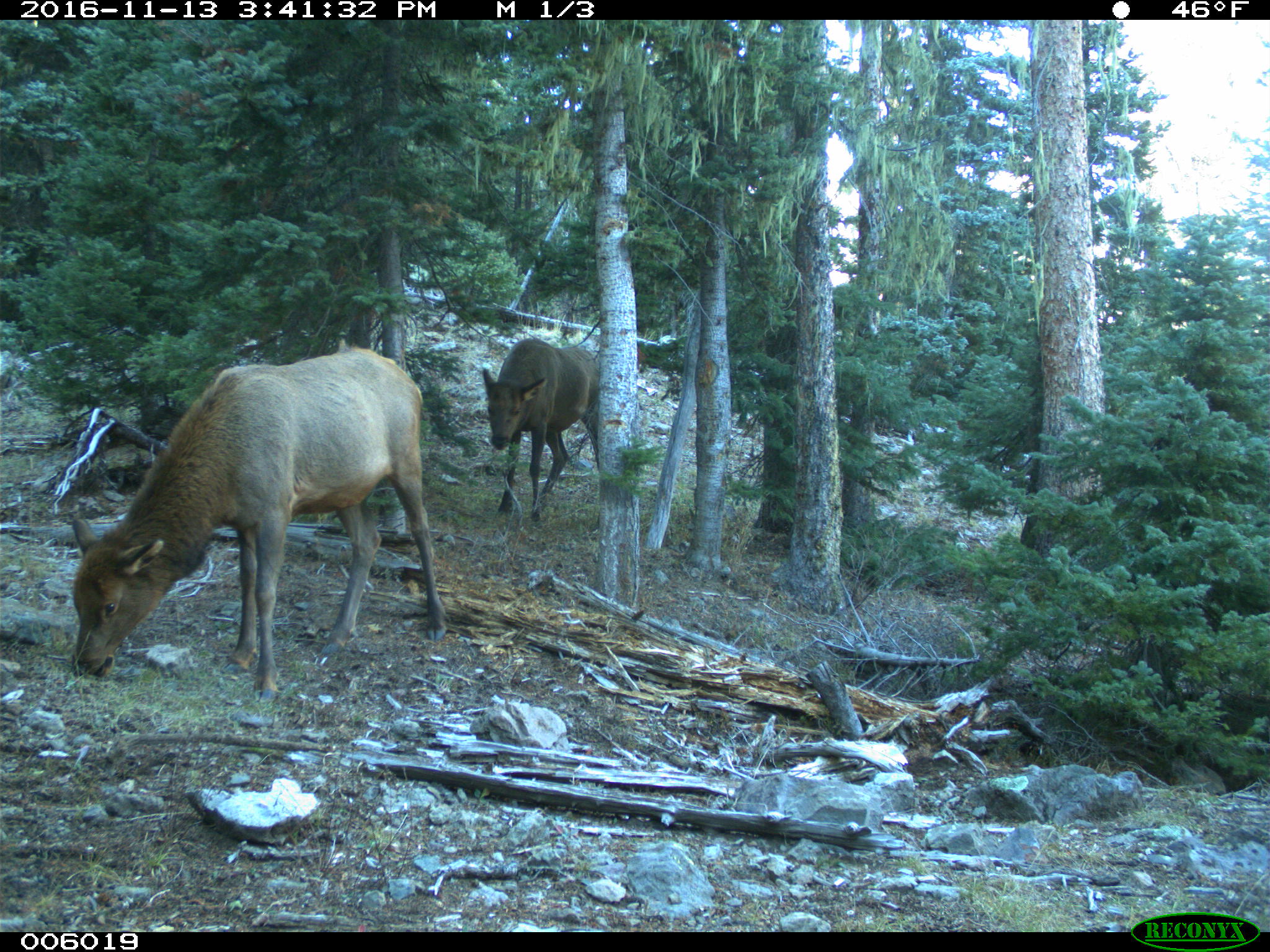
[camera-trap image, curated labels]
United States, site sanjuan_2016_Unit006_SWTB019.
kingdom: Animalia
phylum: Chordata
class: Mammalia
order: Artiodactyla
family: Cervidae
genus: Cervus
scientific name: Cervus elaphus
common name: red deer